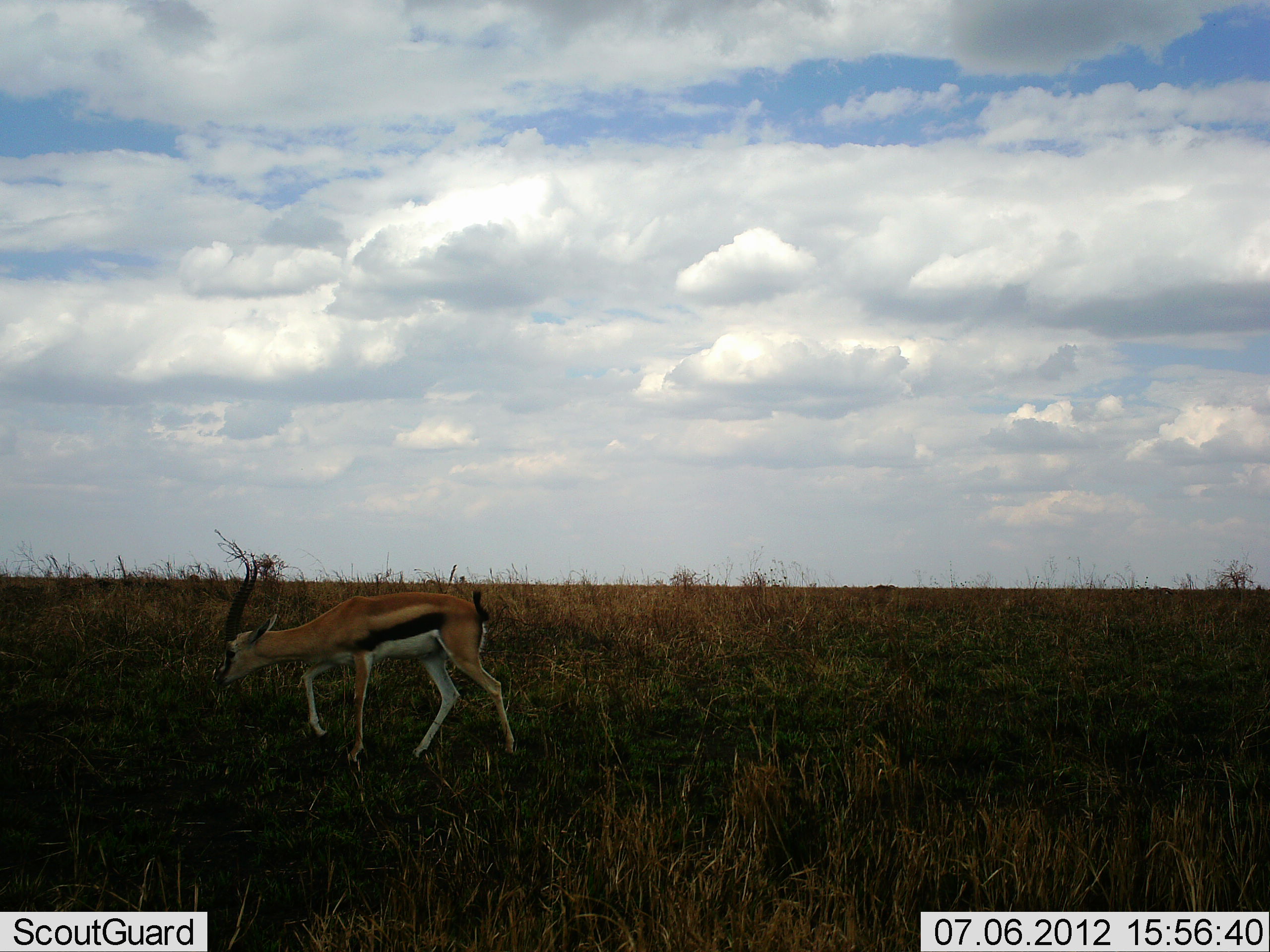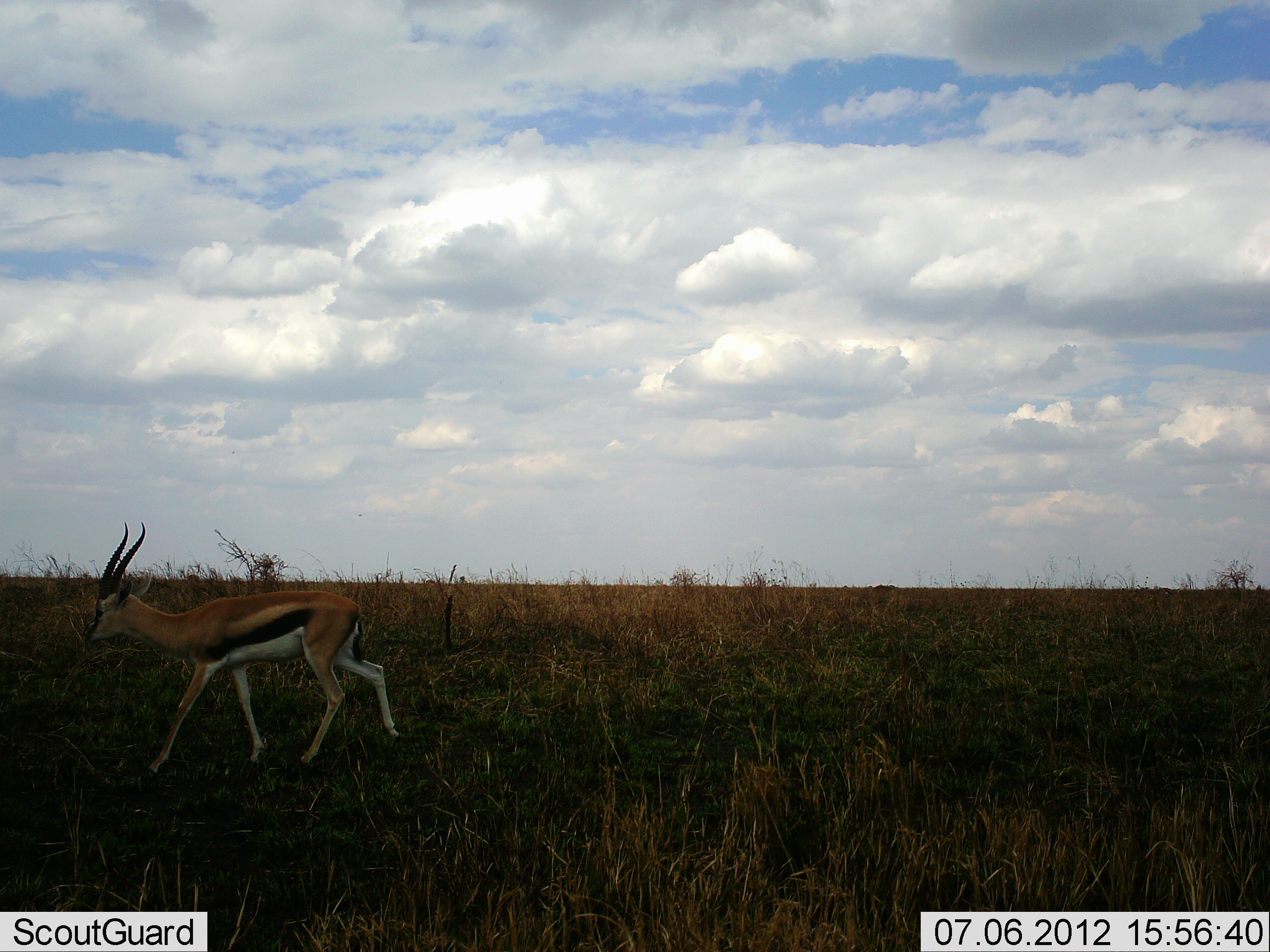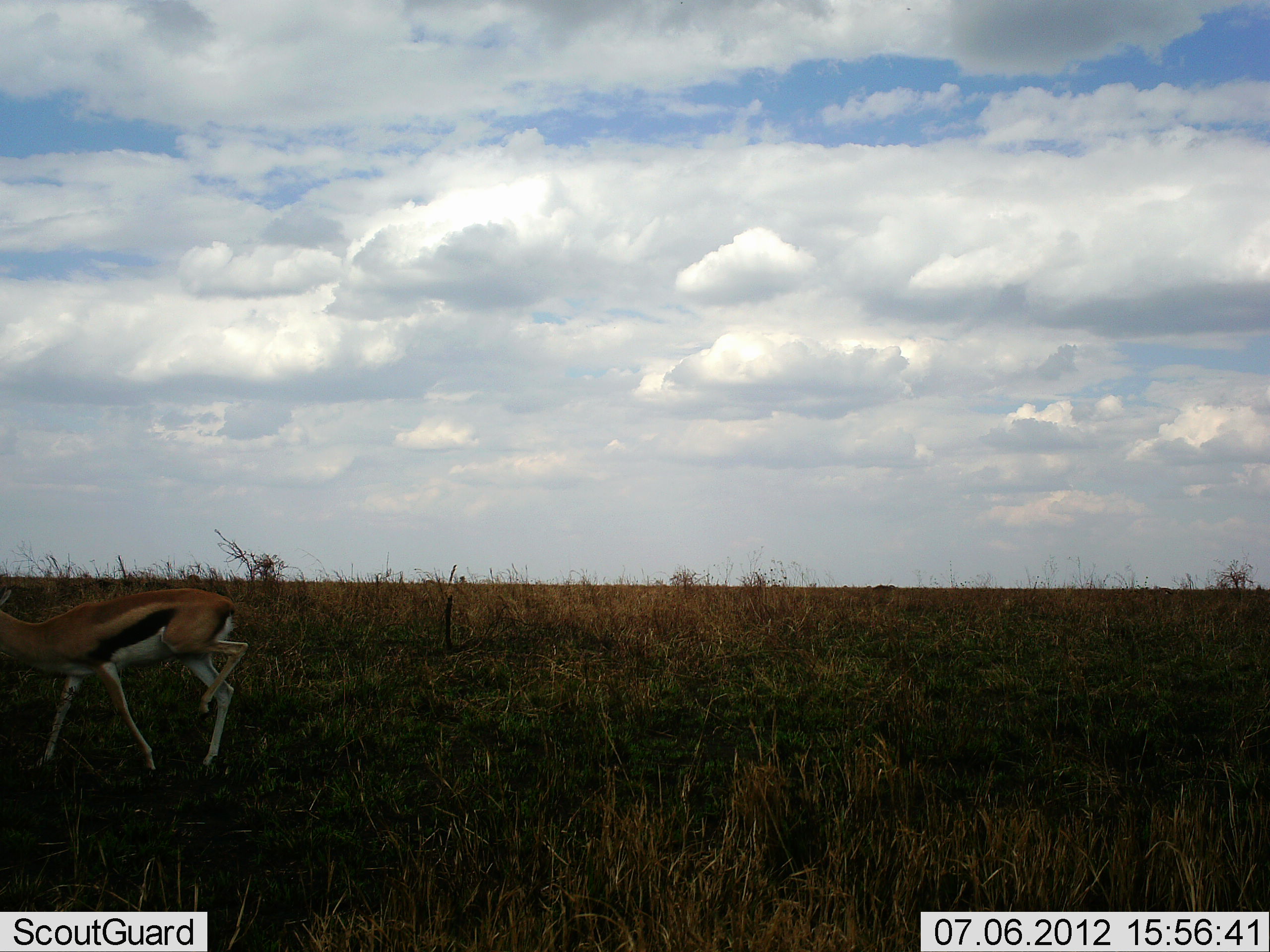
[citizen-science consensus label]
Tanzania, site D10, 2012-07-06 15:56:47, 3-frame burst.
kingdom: Animalia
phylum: Chordata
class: Mammalia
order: Artiodactyla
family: Bovidae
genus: Eudorcas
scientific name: Eudorcas thomsonii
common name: thomson's gazelle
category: gazellethomsons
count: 1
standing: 0%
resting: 0%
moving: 100%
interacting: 0%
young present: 0%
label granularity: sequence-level